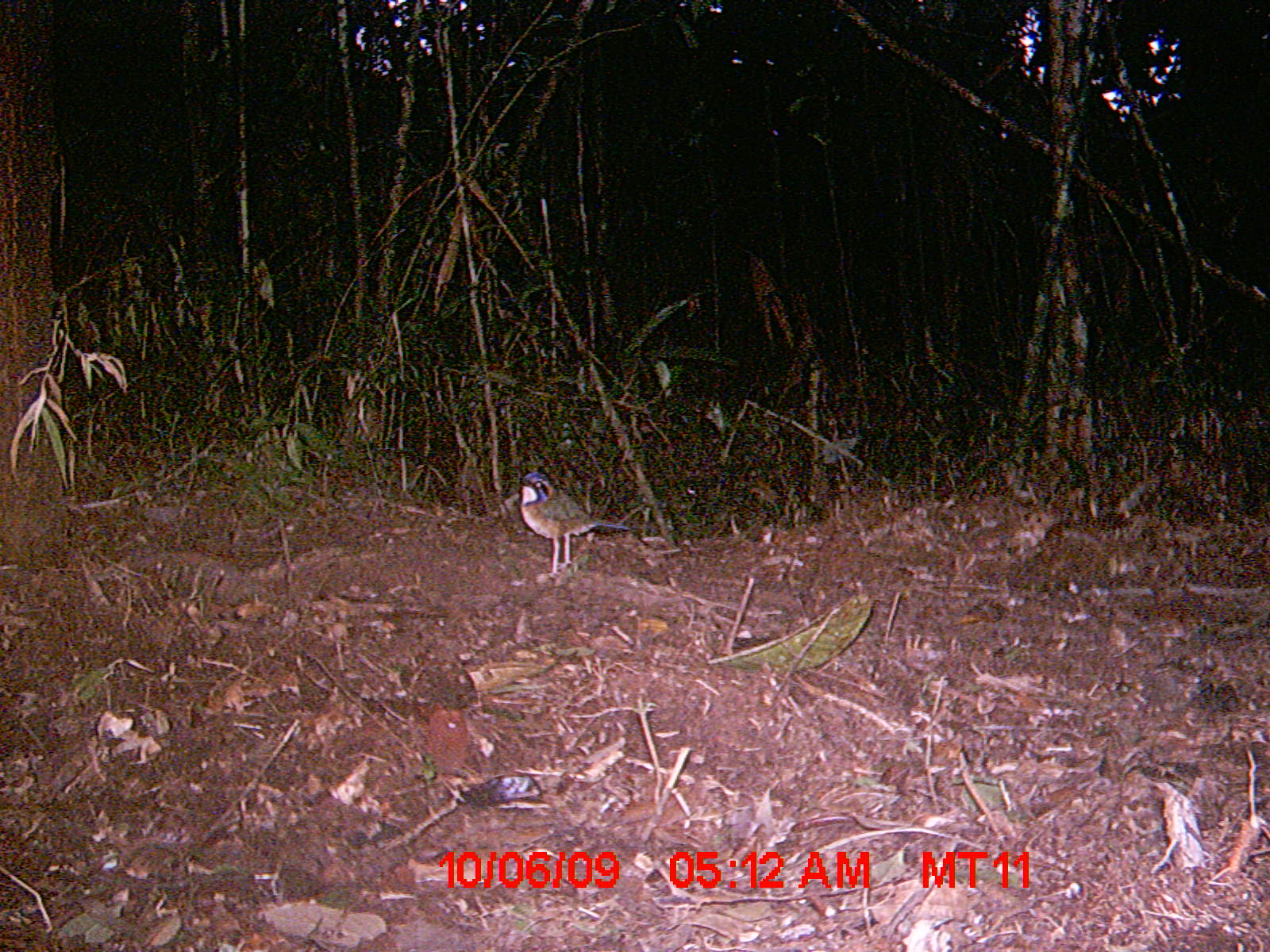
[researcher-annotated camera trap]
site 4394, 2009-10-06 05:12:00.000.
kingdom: Animalia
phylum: Chordata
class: Aves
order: Coraciiformes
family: Brachypteraciidae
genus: Atelornis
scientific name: Atelornis pittoides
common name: pitta-like ground-roller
Atelornis pittoides (pitta-like ground-roller), count 1.